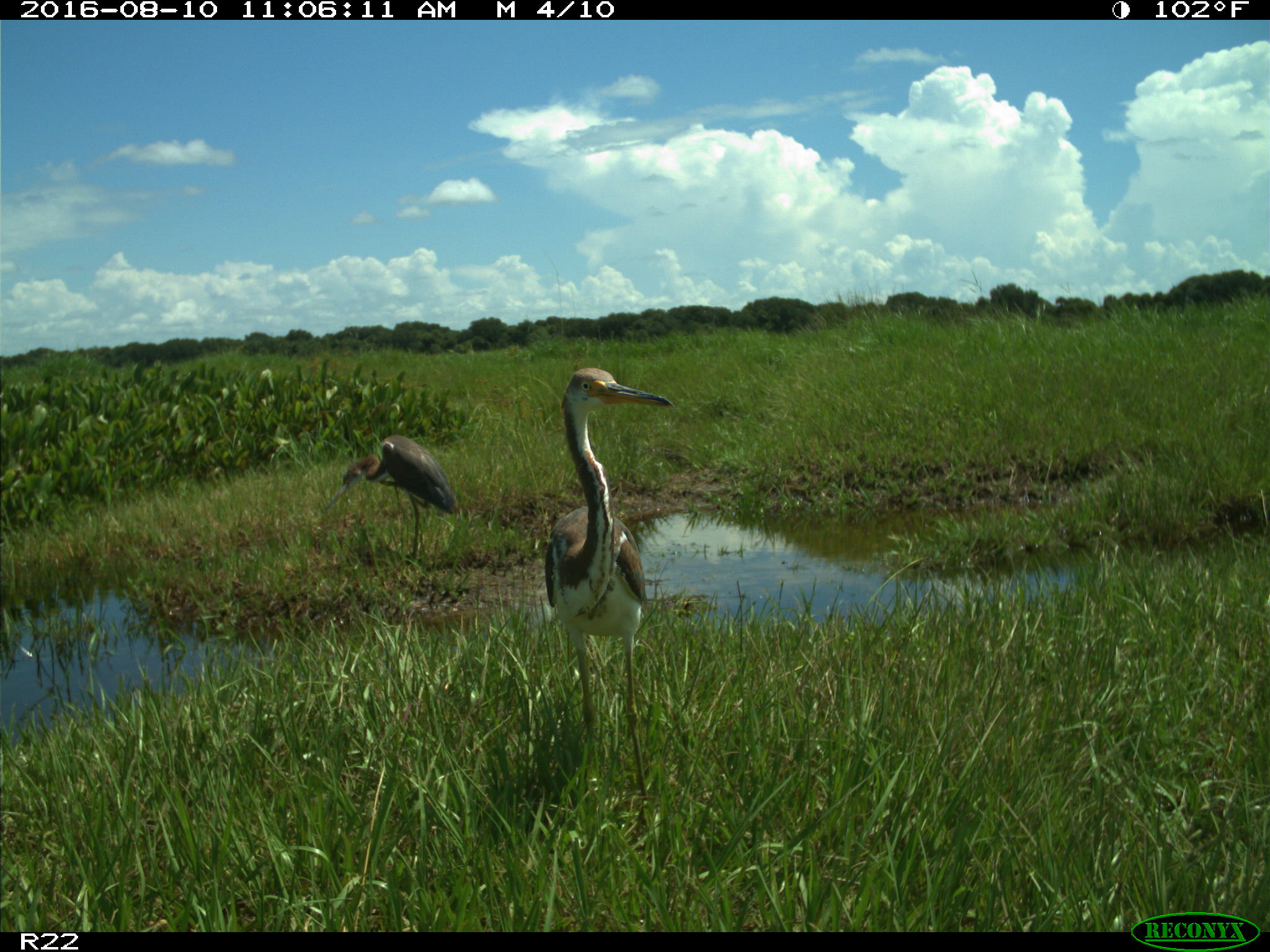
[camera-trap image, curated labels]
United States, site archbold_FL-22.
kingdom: Animalia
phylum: Chordata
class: Aves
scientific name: Aves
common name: birds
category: unidentified bird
Unidentified bird (birds) (Aves).